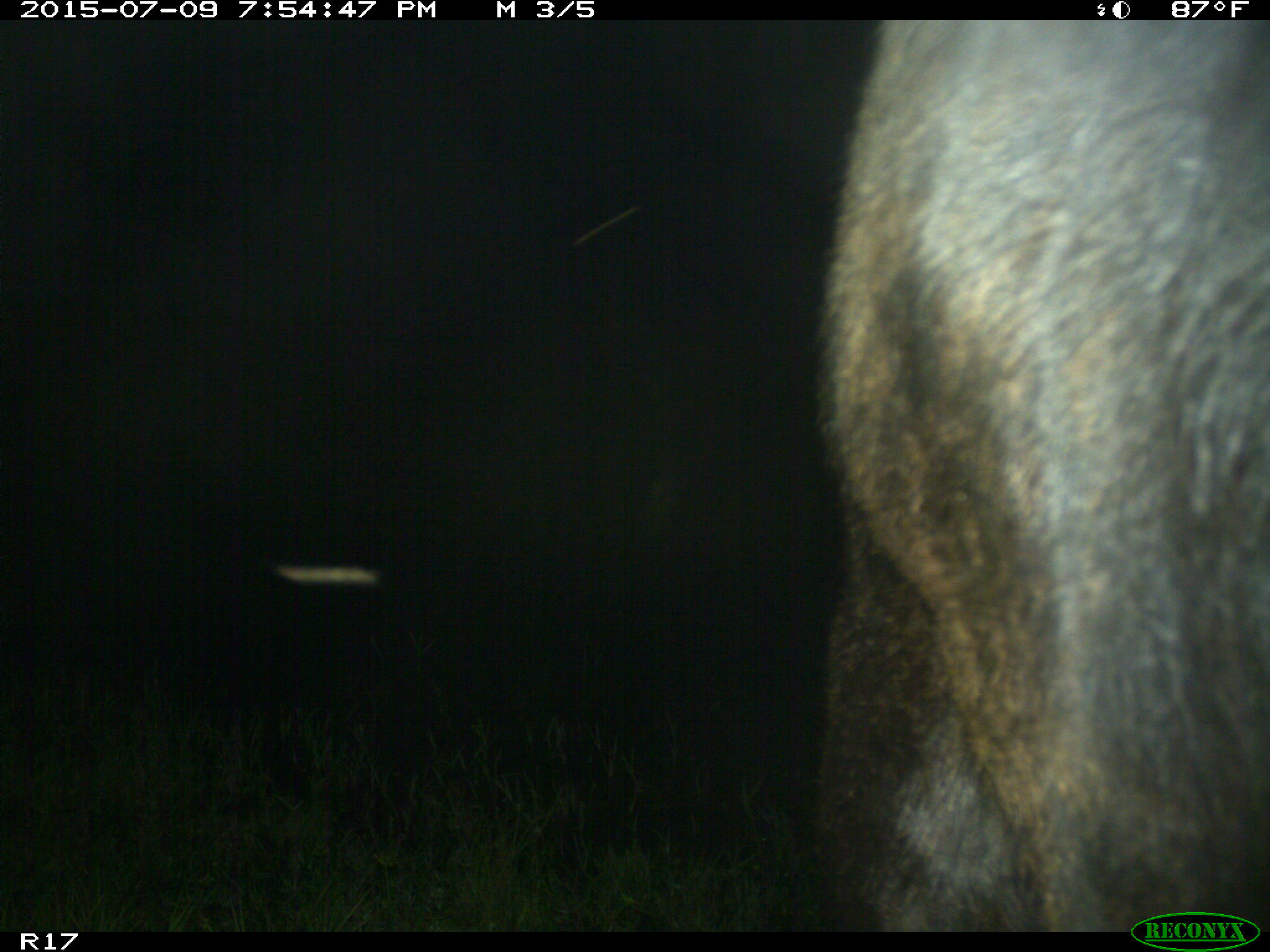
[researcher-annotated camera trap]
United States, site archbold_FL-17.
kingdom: Animalia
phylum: Chordata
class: Mammalia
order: Artiodactyla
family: Bovidae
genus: Bos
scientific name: Bos taurus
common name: domestic cow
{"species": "Bos taurus (domestic cow)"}